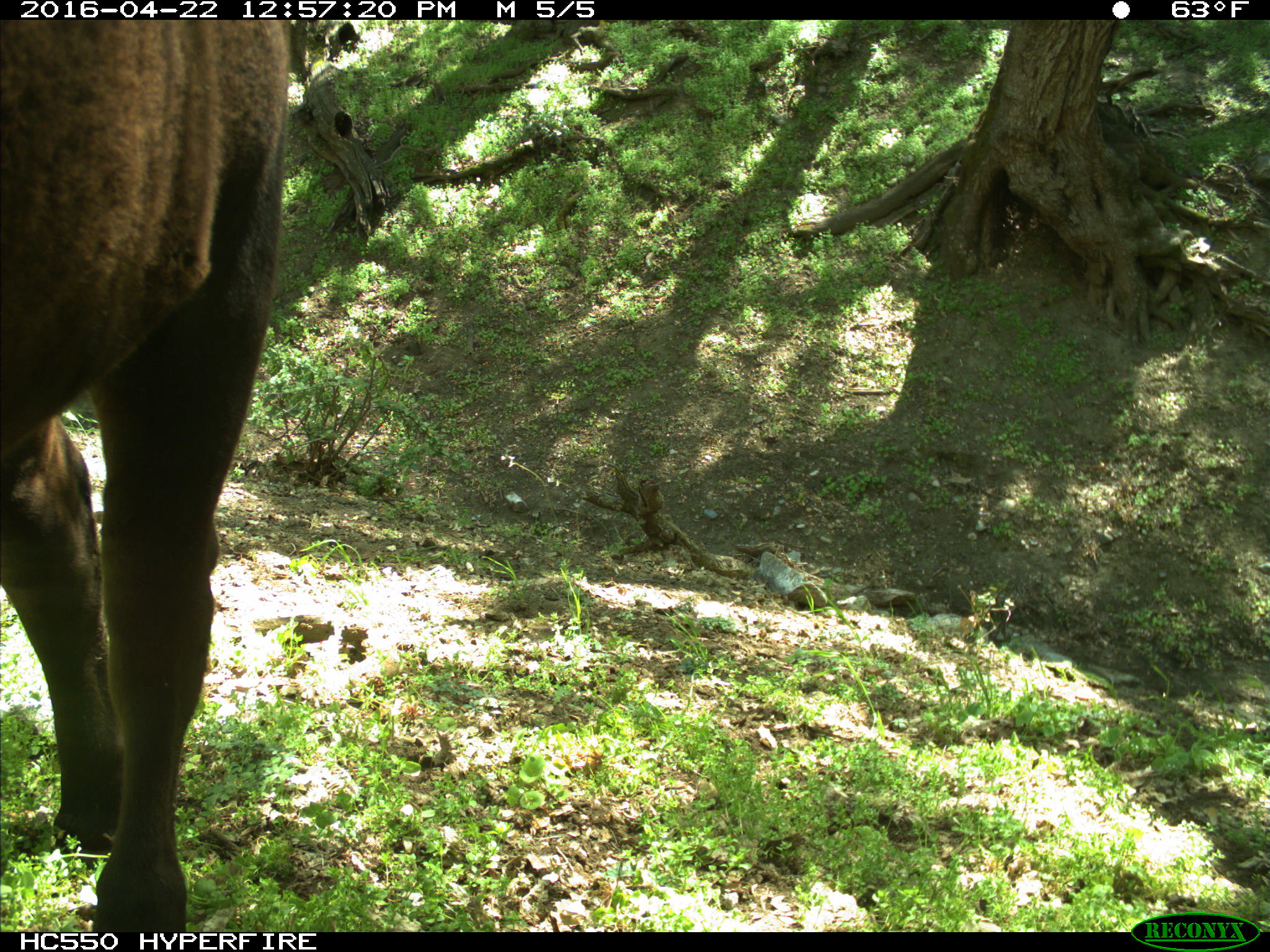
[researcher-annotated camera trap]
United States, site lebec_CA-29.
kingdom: Animalia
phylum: Chordata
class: Mammalia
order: Artiodactyla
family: Bovidae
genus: Bos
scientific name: Bos taurus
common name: domestic cow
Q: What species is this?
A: Bos taurus (domestic cow).